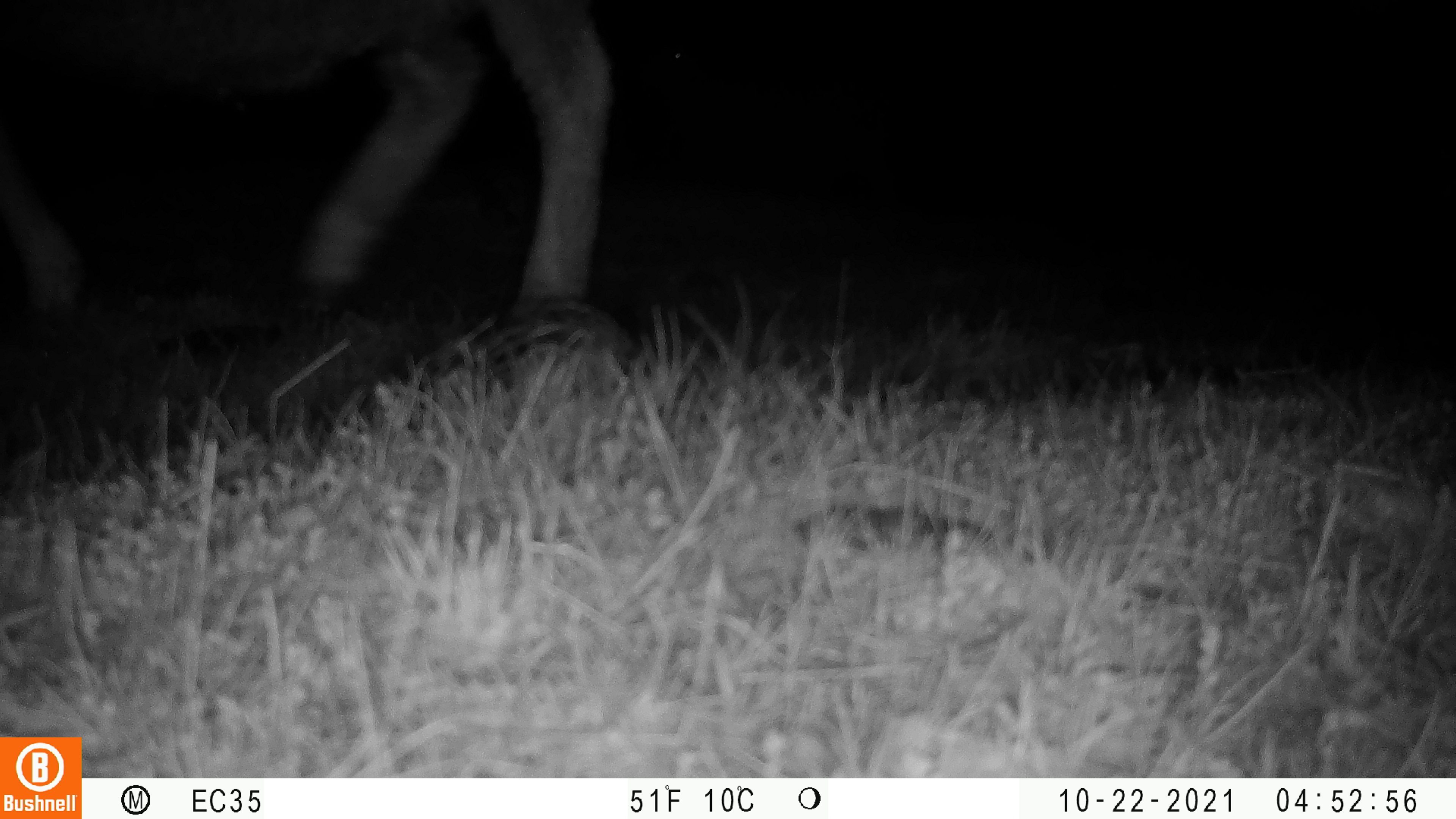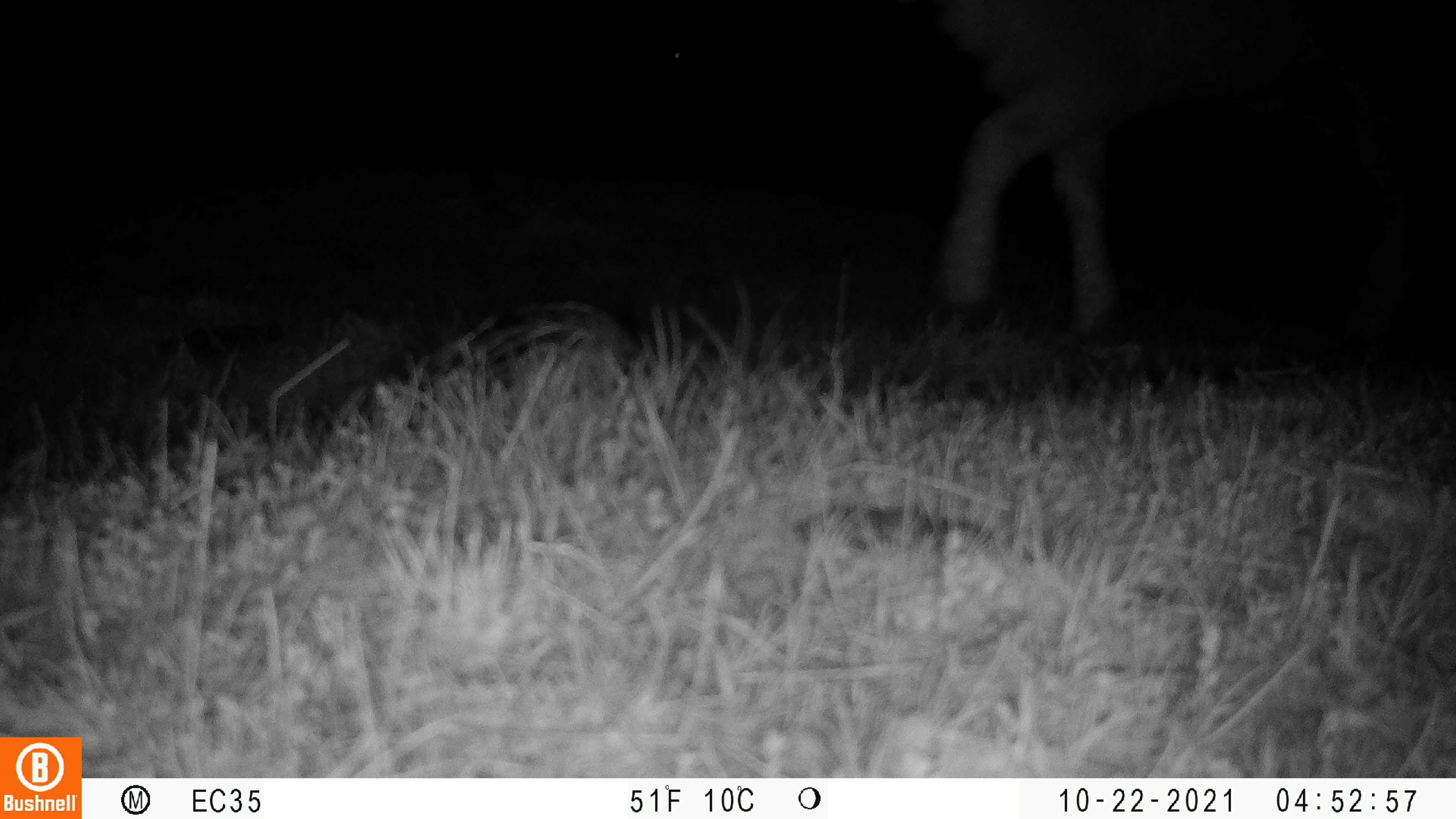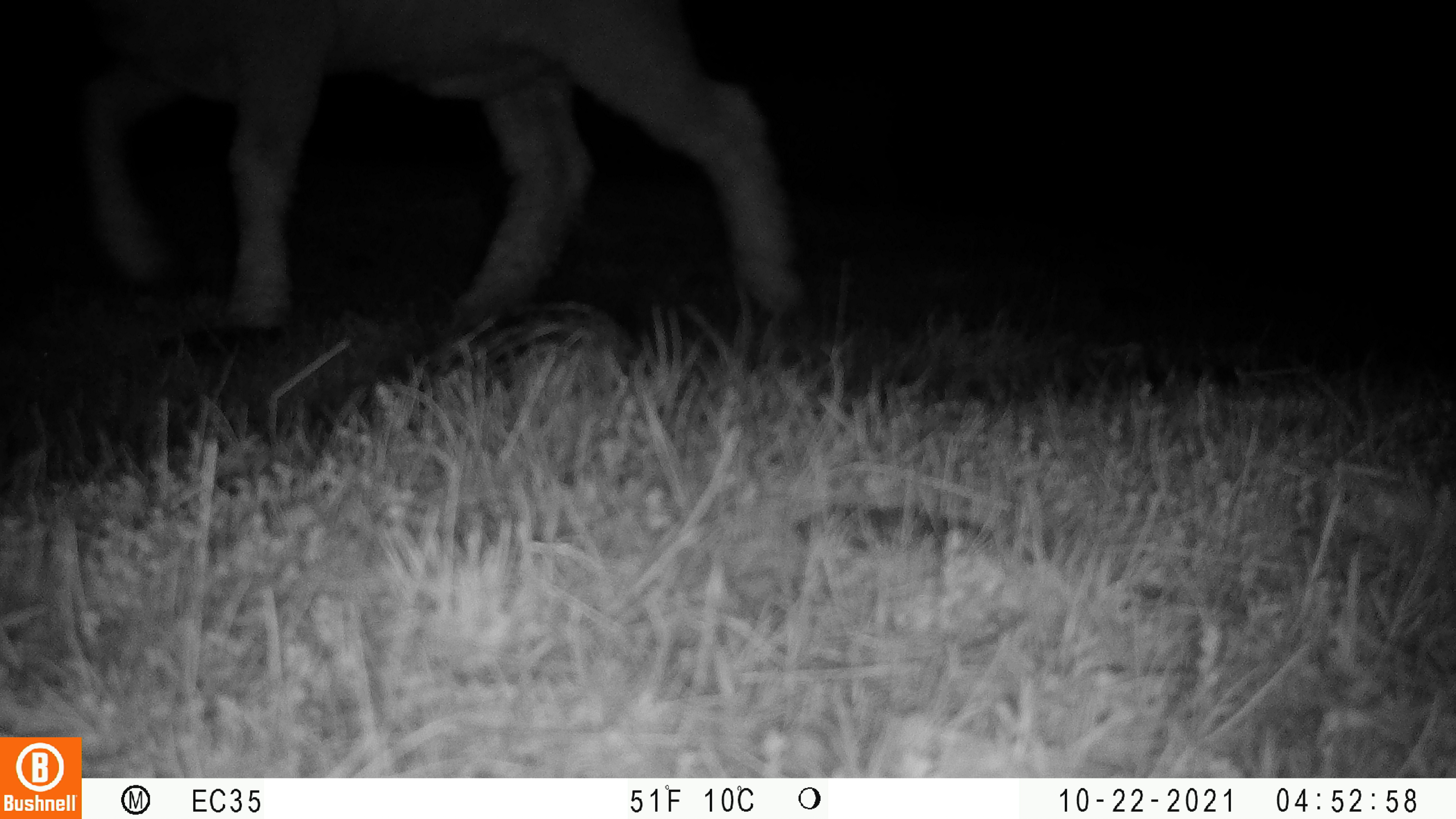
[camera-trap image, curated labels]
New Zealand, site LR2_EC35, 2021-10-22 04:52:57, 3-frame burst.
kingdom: Animalia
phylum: Chordata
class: Mammalia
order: Artiodactyla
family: Bovidae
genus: Bos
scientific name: Bos taurus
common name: domestic cow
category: cow